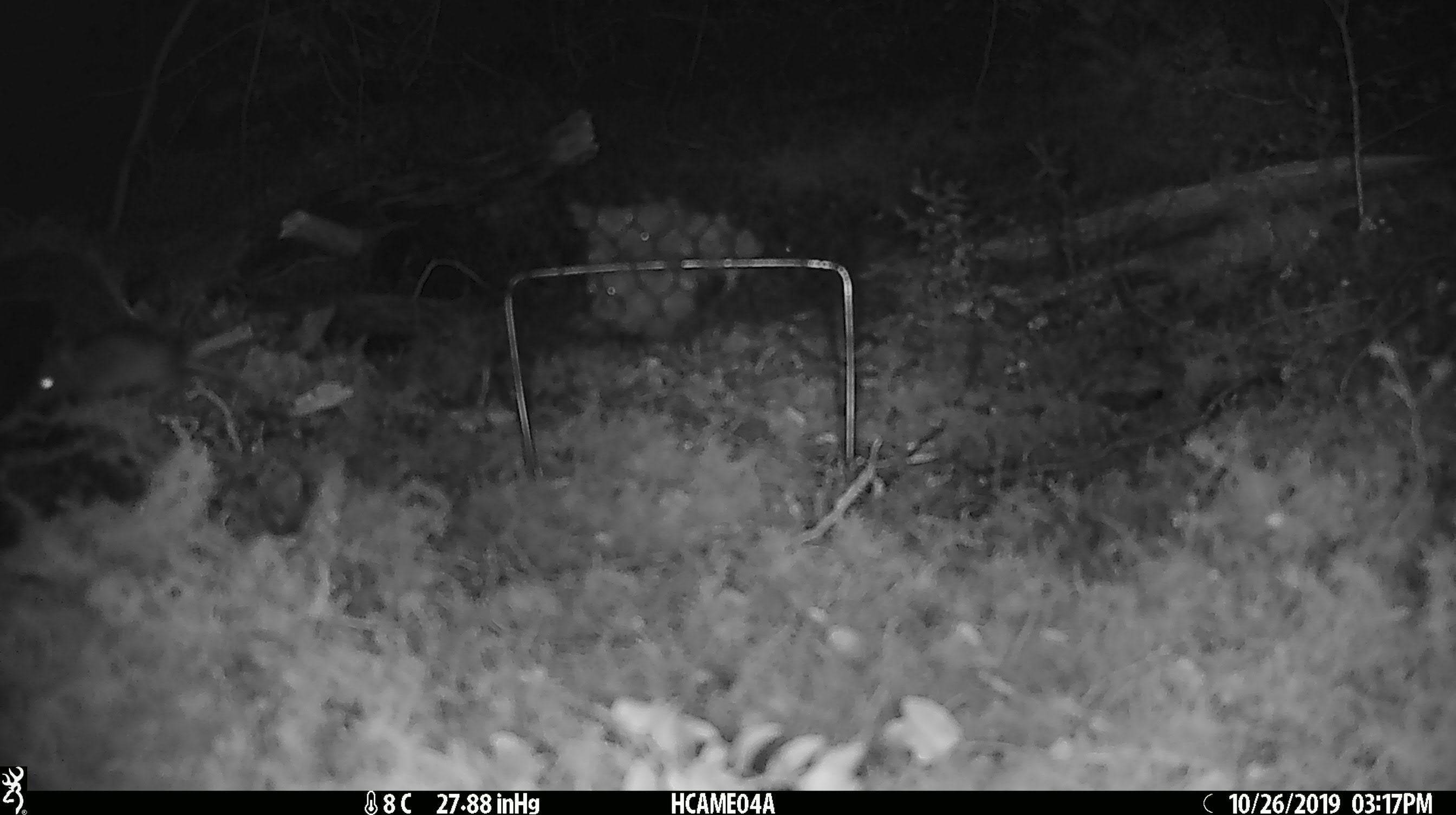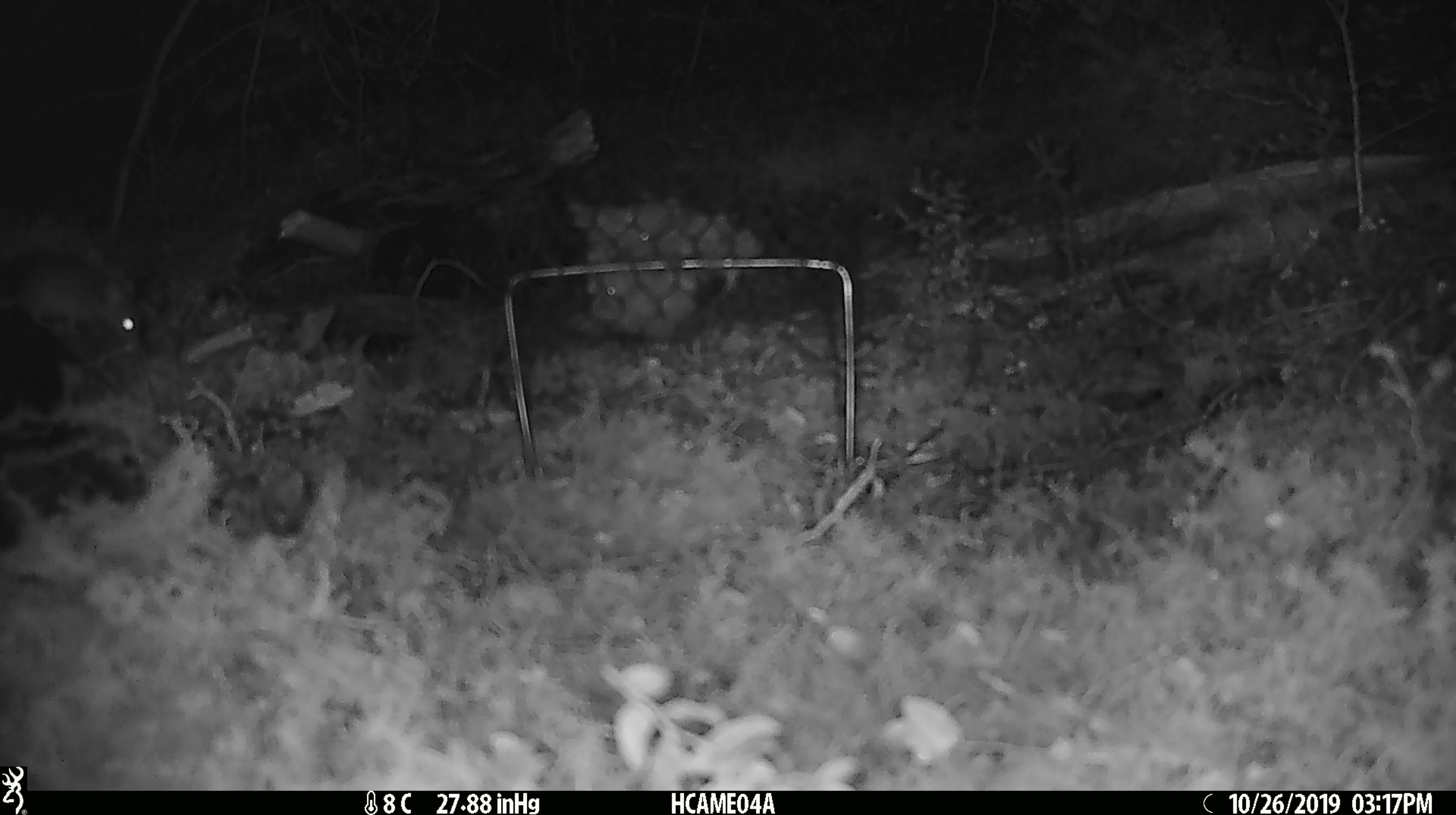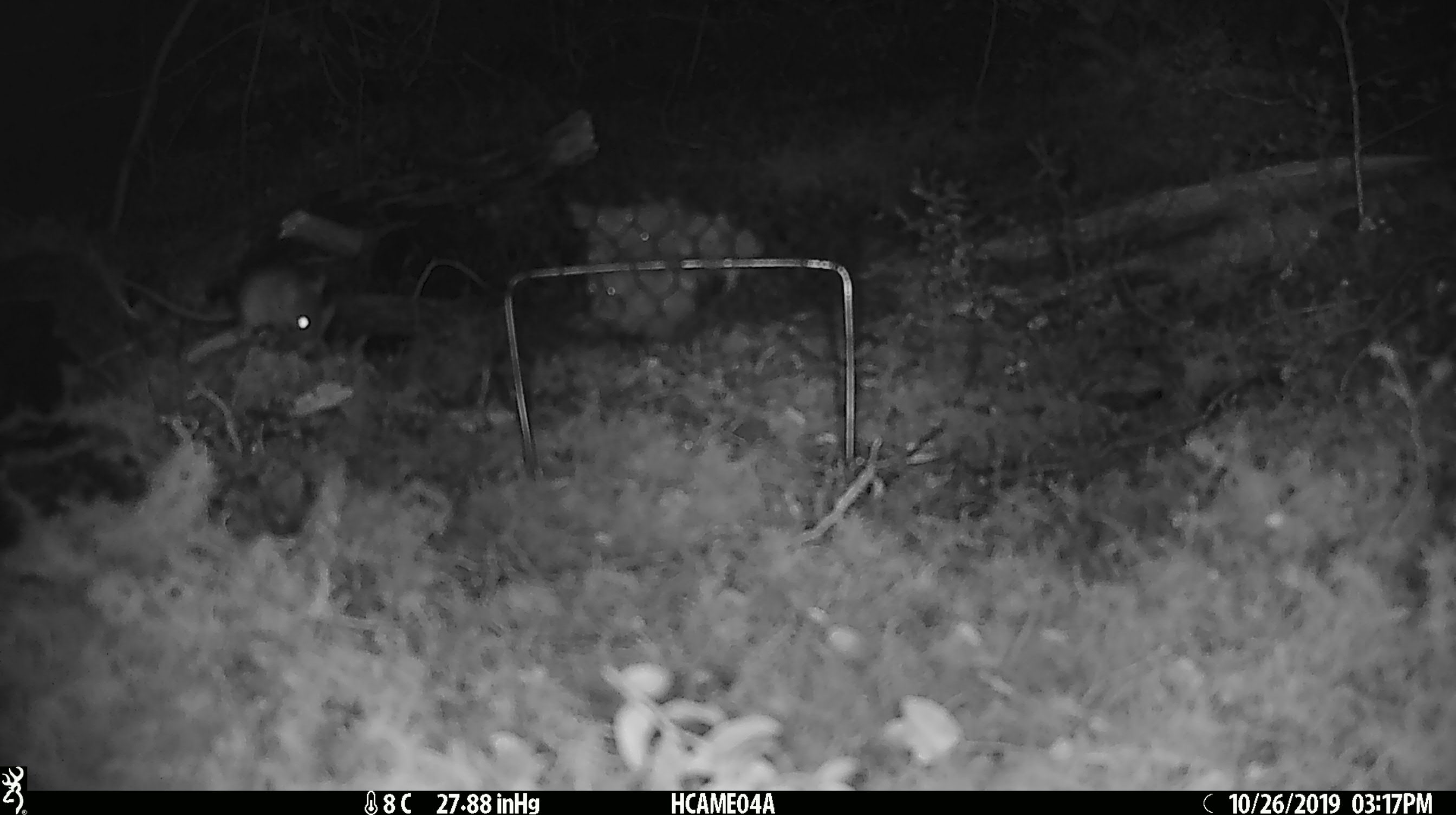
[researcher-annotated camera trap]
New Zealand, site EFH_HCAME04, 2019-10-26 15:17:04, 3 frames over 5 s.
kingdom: Animalia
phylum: Chordata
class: Mammalia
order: Rodentia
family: Muridae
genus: Mus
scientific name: Mus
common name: mouse